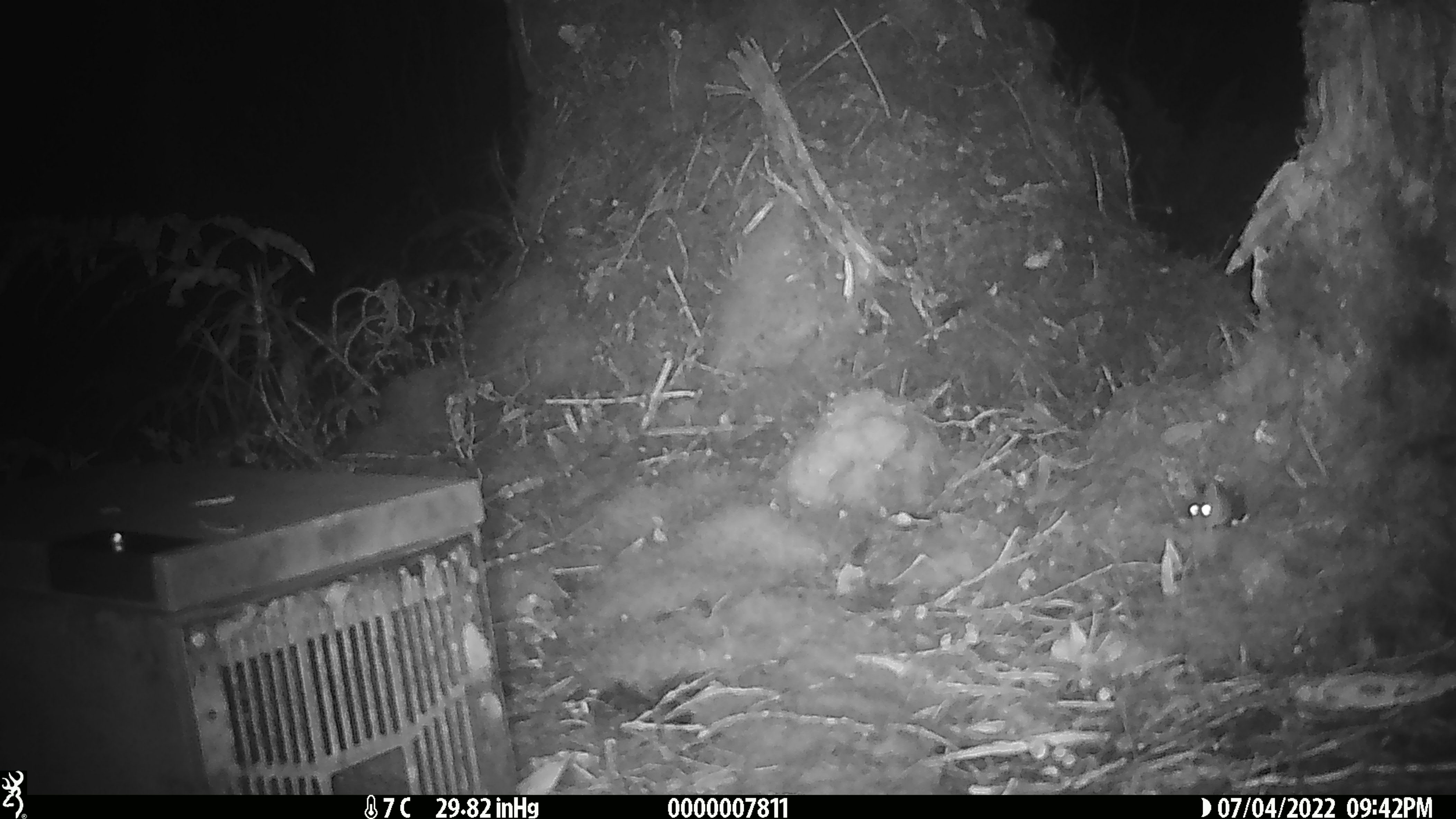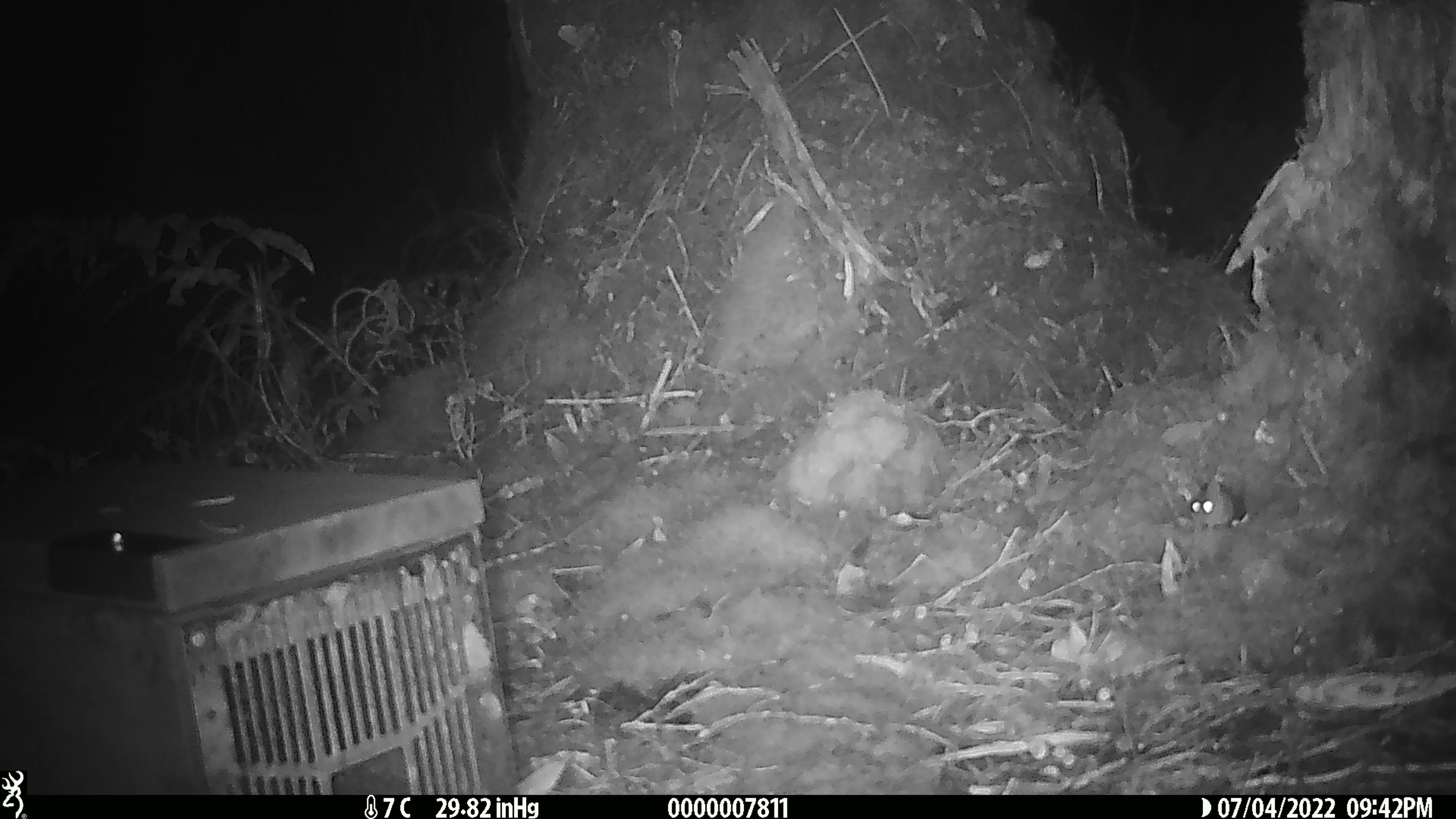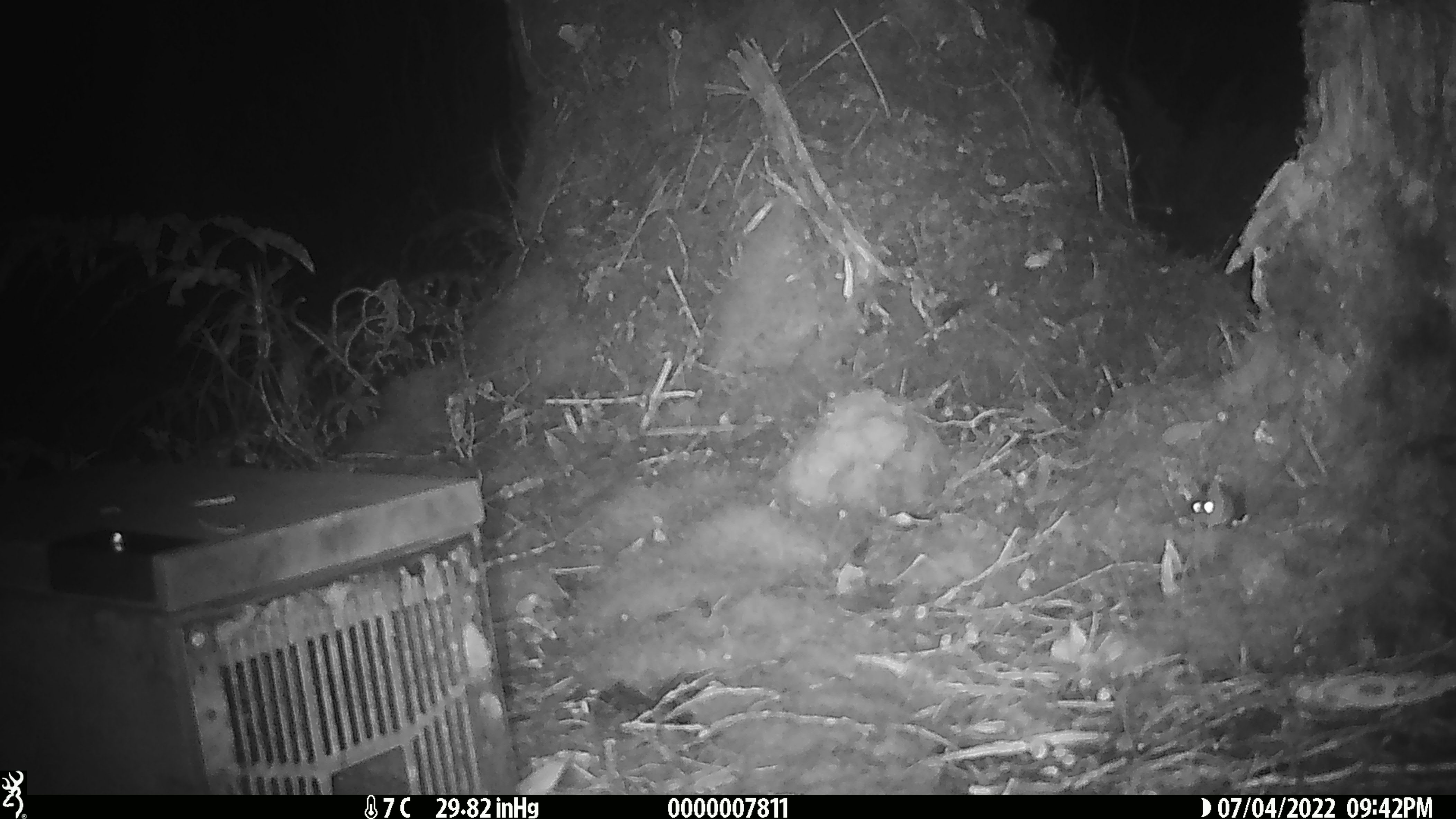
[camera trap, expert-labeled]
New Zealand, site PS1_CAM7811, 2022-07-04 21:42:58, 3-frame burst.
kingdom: Animalia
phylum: Chordata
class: Mammalia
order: Rodentia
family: Muridae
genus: Mus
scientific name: Mus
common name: mouse